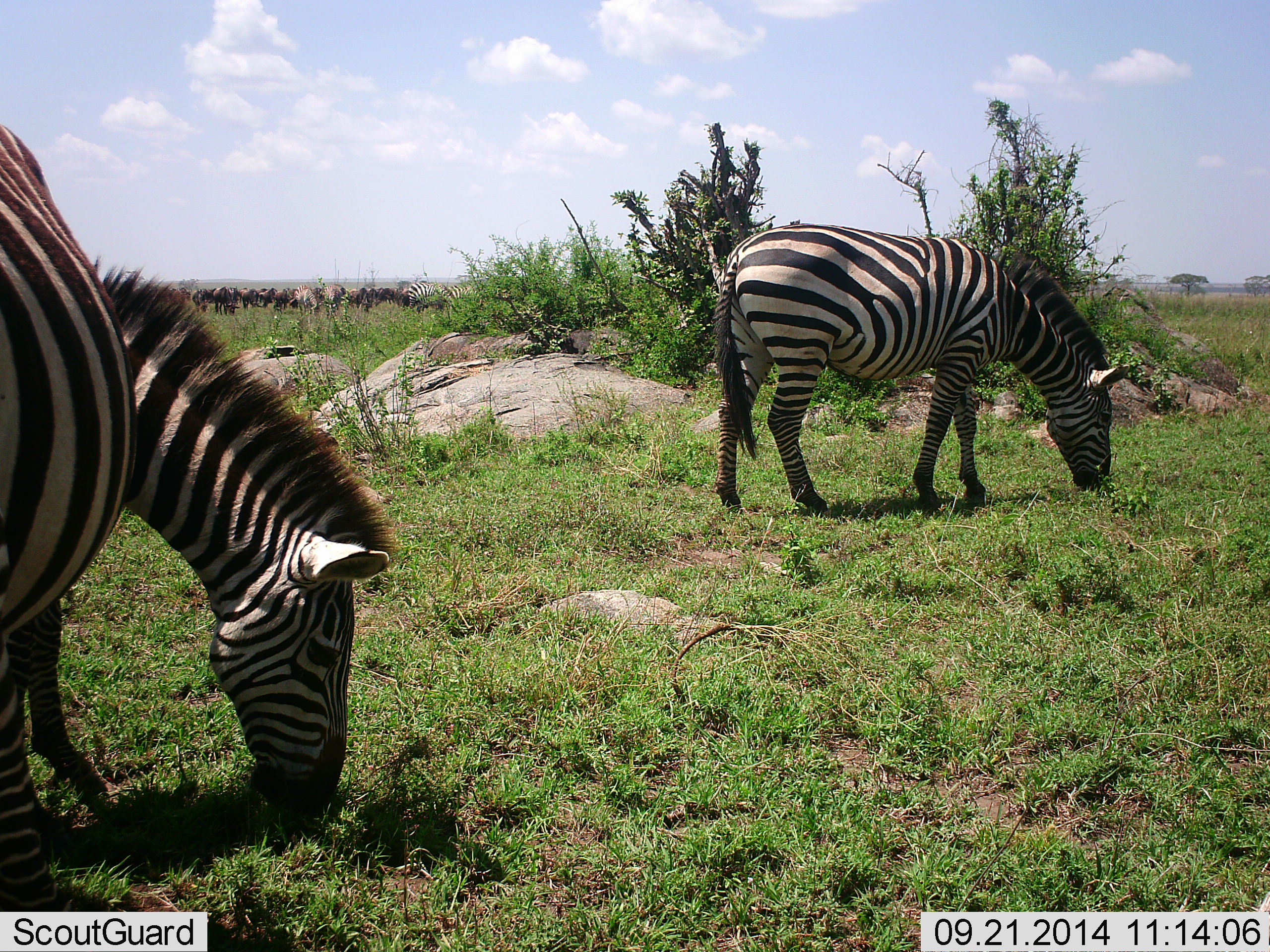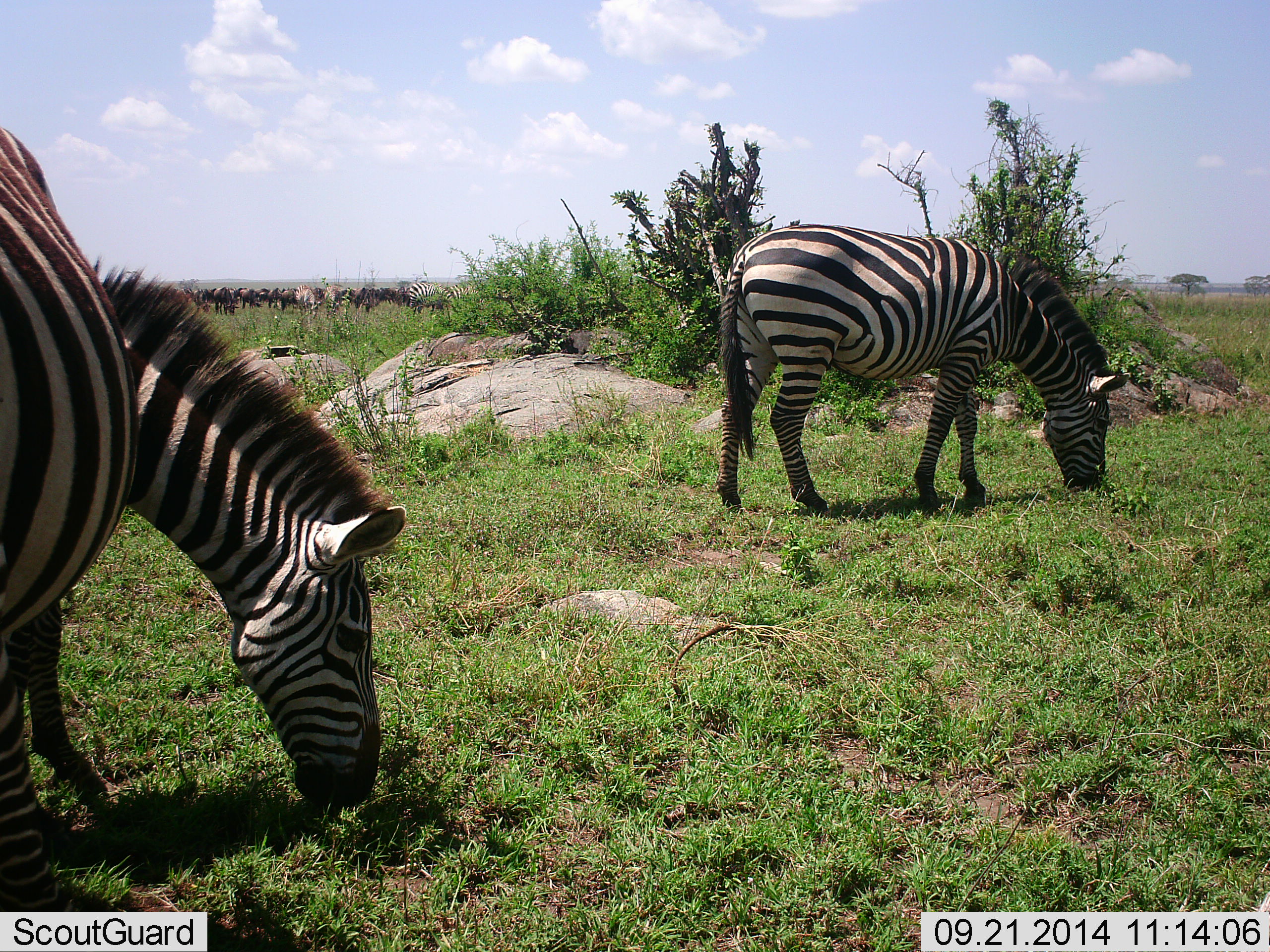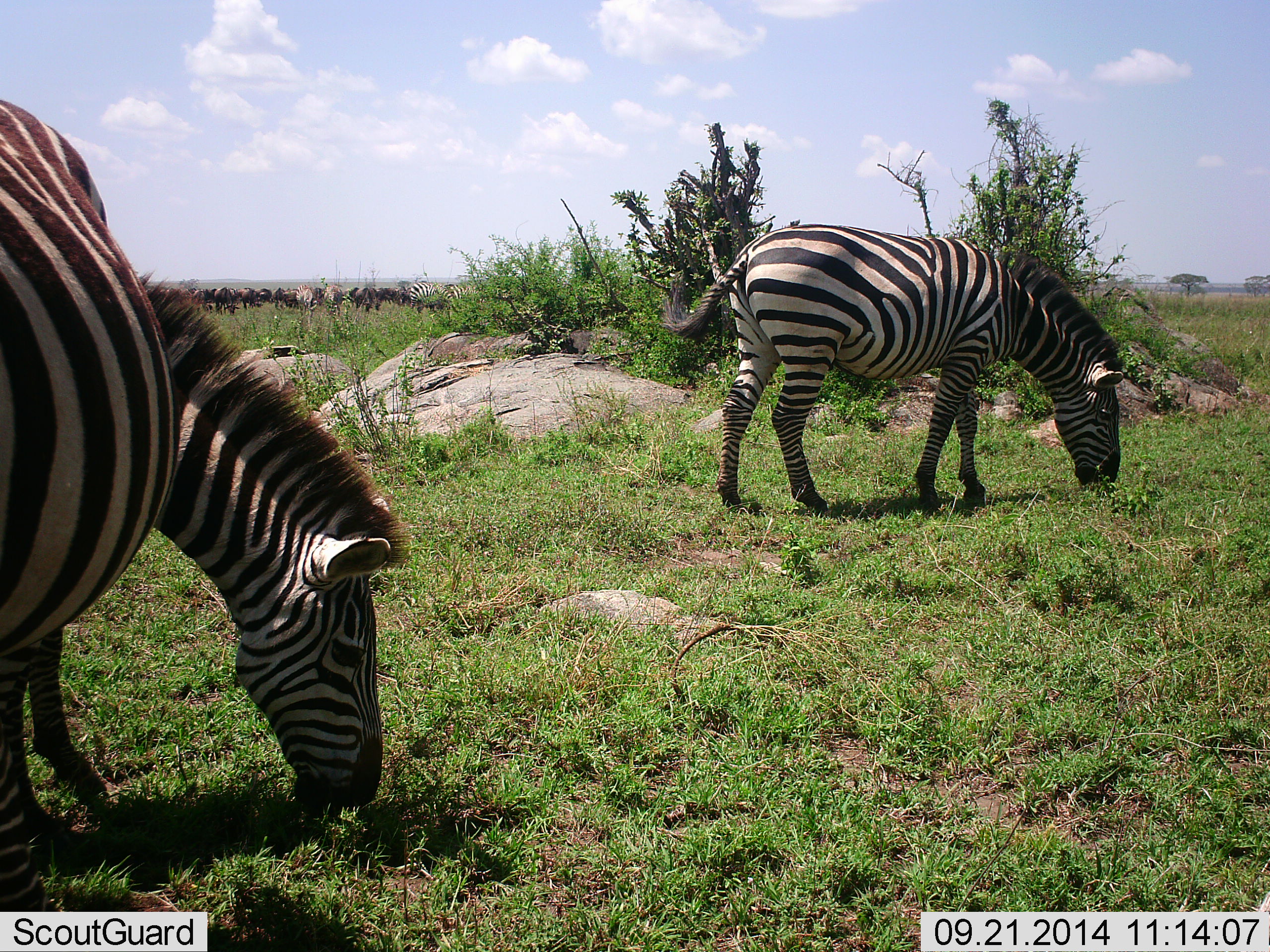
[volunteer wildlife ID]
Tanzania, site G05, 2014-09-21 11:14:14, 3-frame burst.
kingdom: Animalia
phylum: Chordata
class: Mammalia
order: Artiodactyla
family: Bovidae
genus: Connochaetes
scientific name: Connochaetes taurinus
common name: blue wildebeest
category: wildebeest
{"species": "wildebeest (blue wildebeest) (Connochaetes taurinus)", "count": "11-50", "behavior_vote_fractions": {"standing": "30%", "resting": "0%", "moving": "30%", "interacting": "0%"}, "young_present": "0%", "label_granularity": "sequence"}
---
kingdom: Animalia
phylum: Chordata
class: Mammalia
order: Perissodactyla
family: Equidae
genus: Equus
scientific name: Equus quagga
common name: plains zebra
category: zebra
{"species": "zebra (plains zebra) (Equus quagga)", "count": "3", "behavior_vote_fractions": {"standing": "18%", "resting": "0%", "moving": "12%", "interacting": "0%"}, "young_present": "0%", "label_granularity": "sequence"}